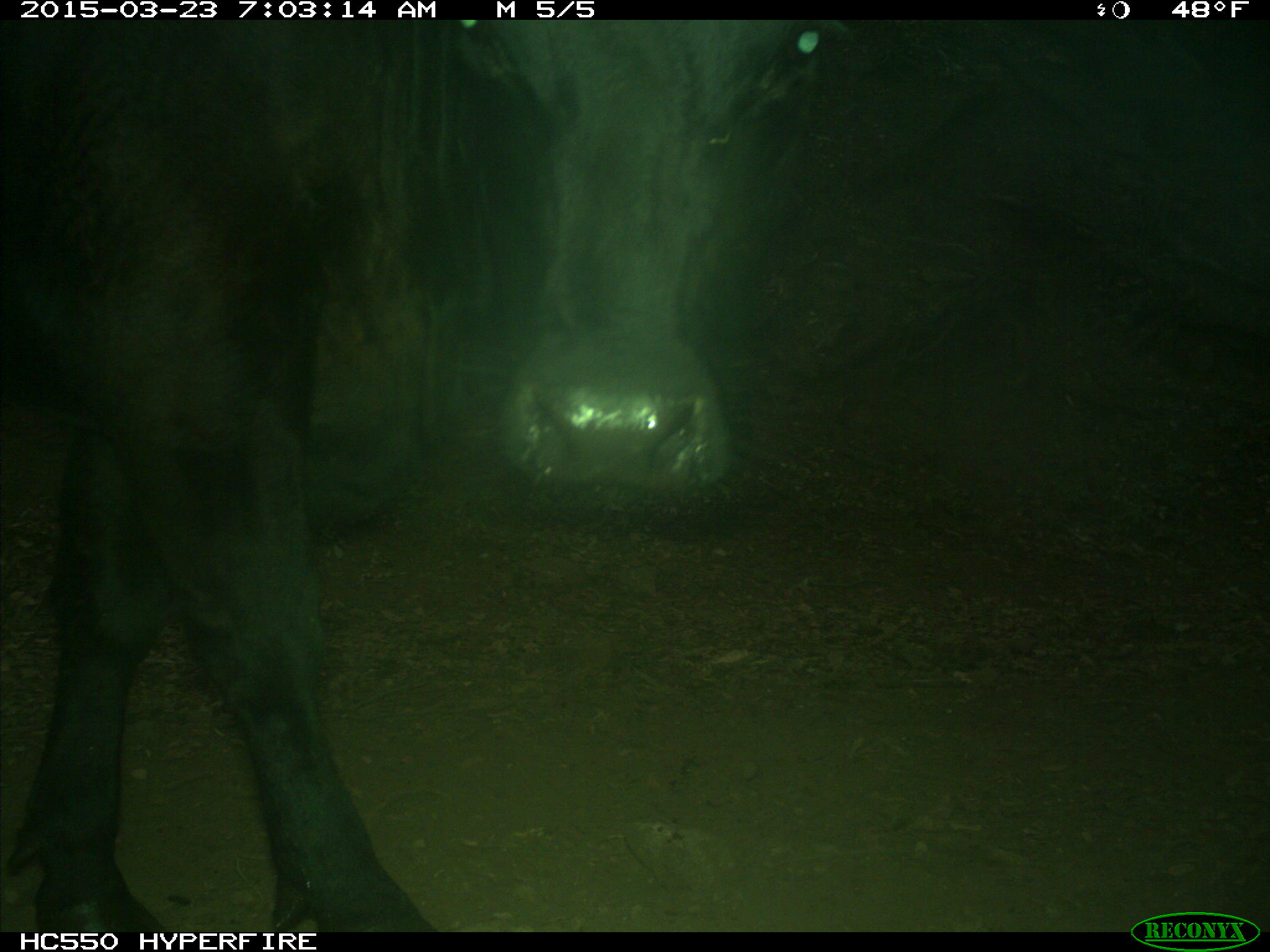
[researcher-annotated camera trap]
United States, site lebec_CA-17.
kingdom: Animalia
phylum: Chordata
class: Mammalia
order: Artiodactyla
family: Bovidae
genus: Bos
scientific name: Bos taurus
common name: domestic cow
Bos taurus (domestic cow).